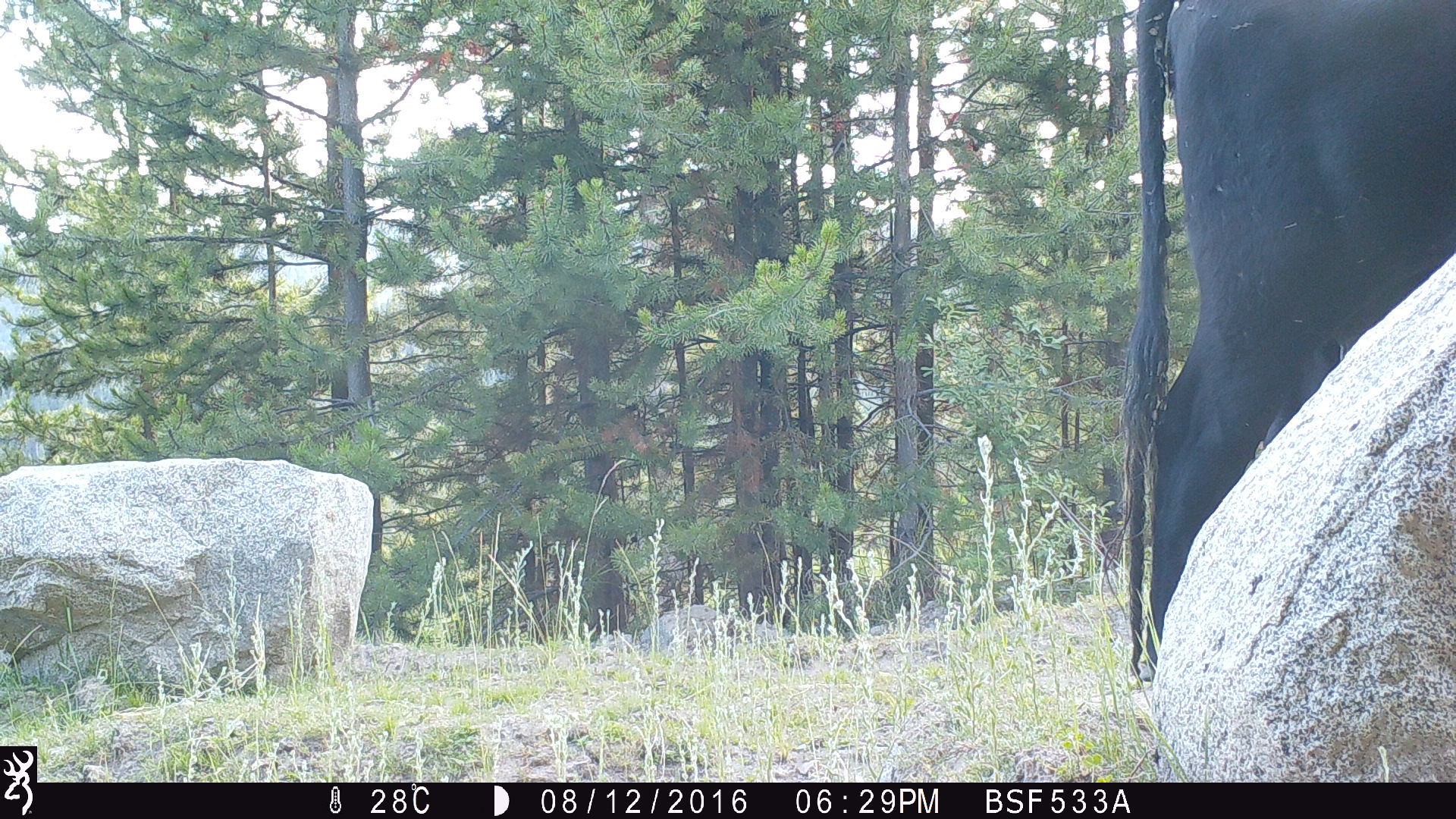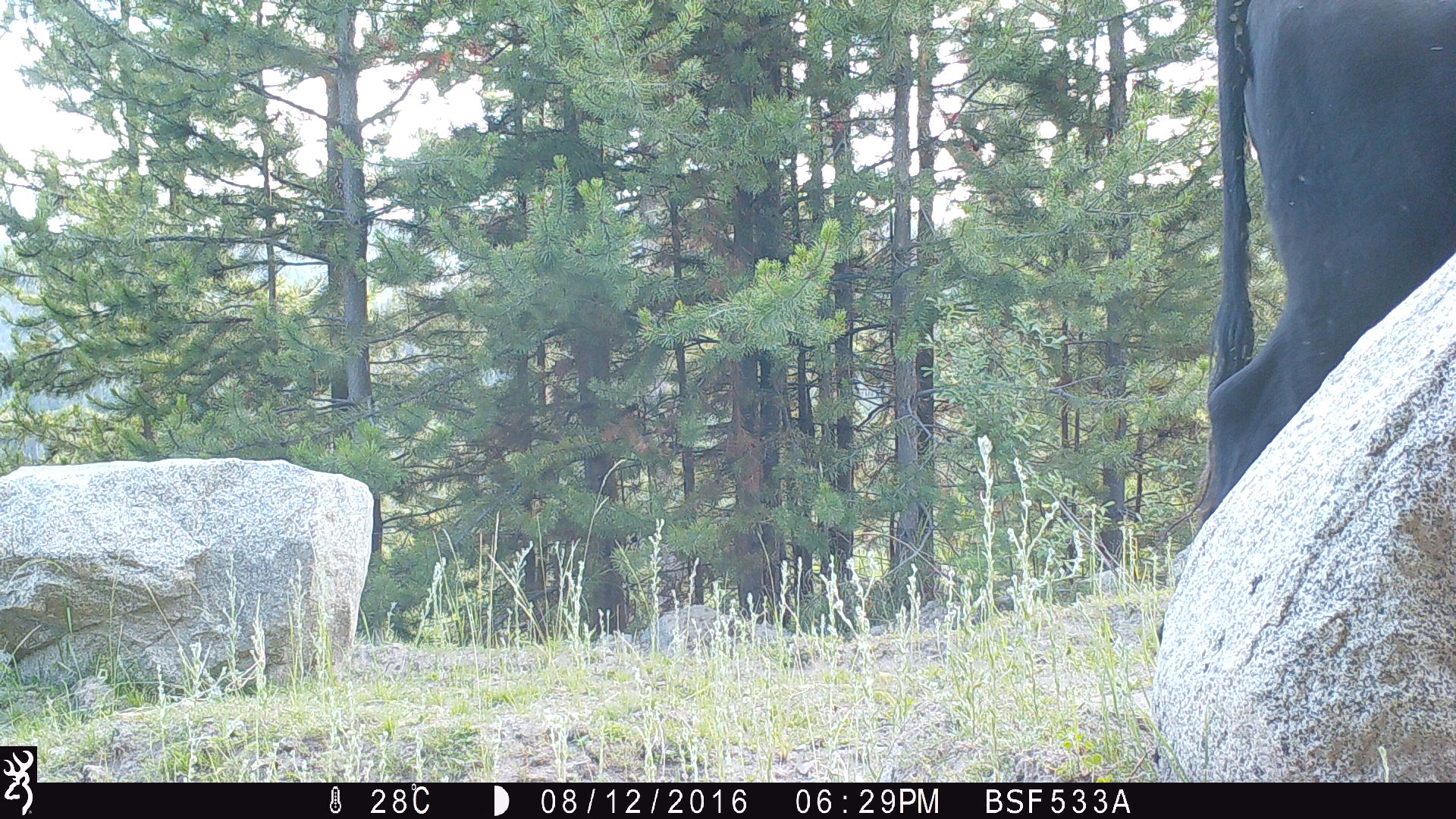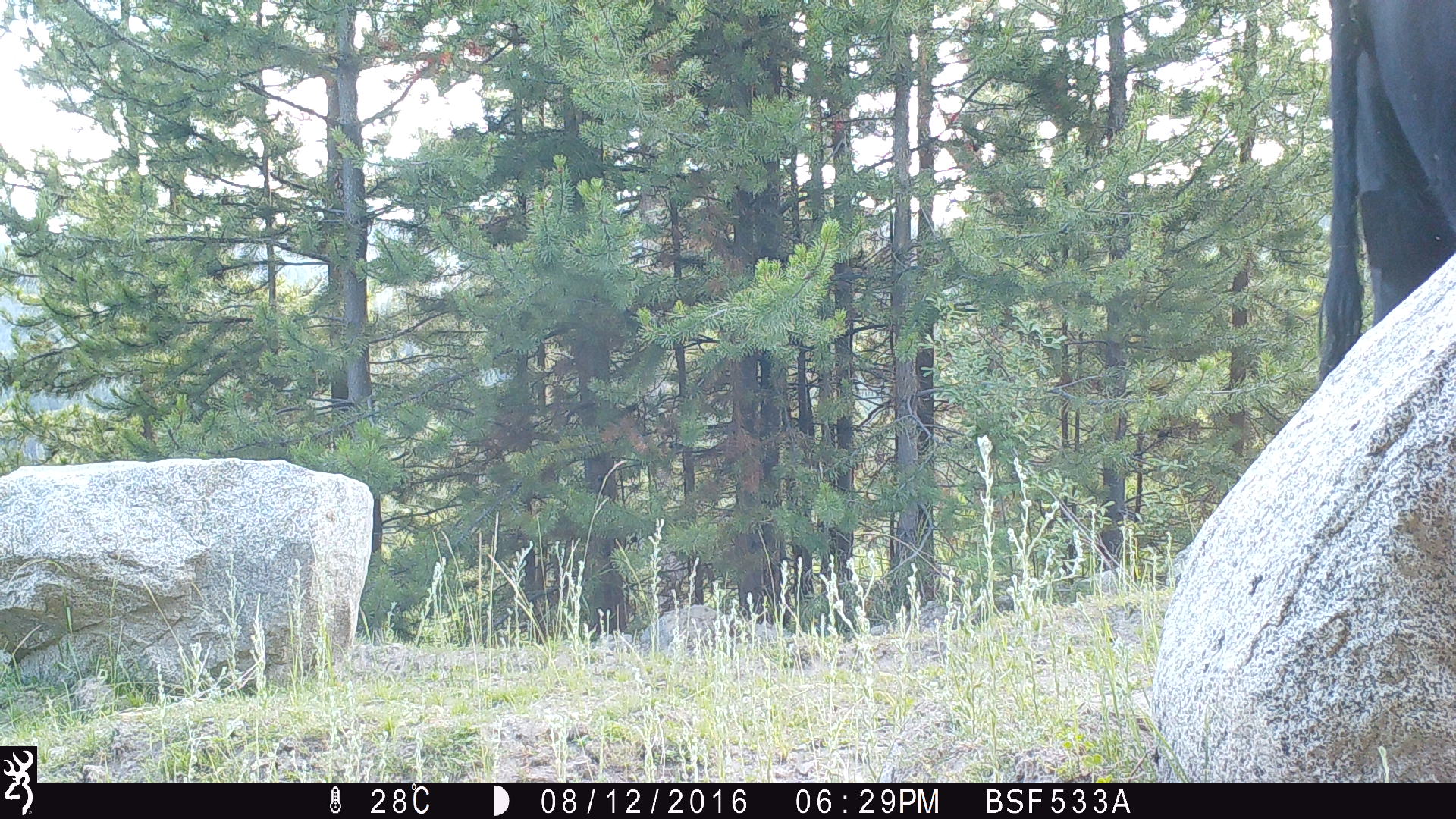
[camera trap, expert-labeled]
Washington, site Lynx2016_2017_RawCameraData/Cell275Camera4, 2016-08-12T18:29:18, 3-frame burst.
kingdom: Animalia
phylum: Chordata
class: Mammalia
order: Artiodactyla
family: Bovidae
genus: Bos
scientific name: Bos taurus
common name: domestic cattle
Domestic cattle (Bos taurus). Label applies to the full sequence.